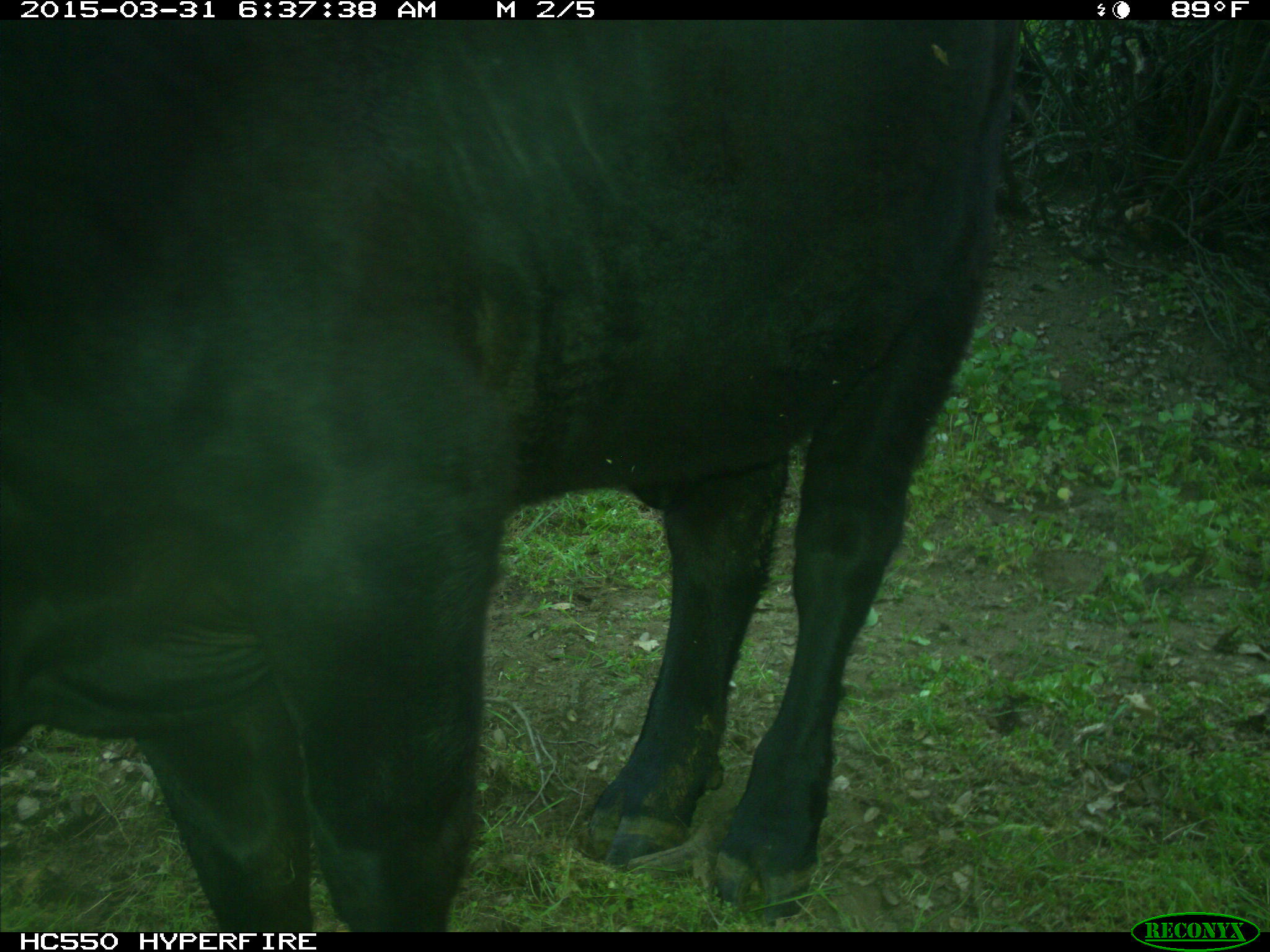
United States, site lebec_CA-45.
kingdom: Animalia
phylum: Chordata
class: Mammalia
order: Artiodactyla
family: Bovidae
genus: Bos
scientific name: Bos taurus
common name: domestic cow